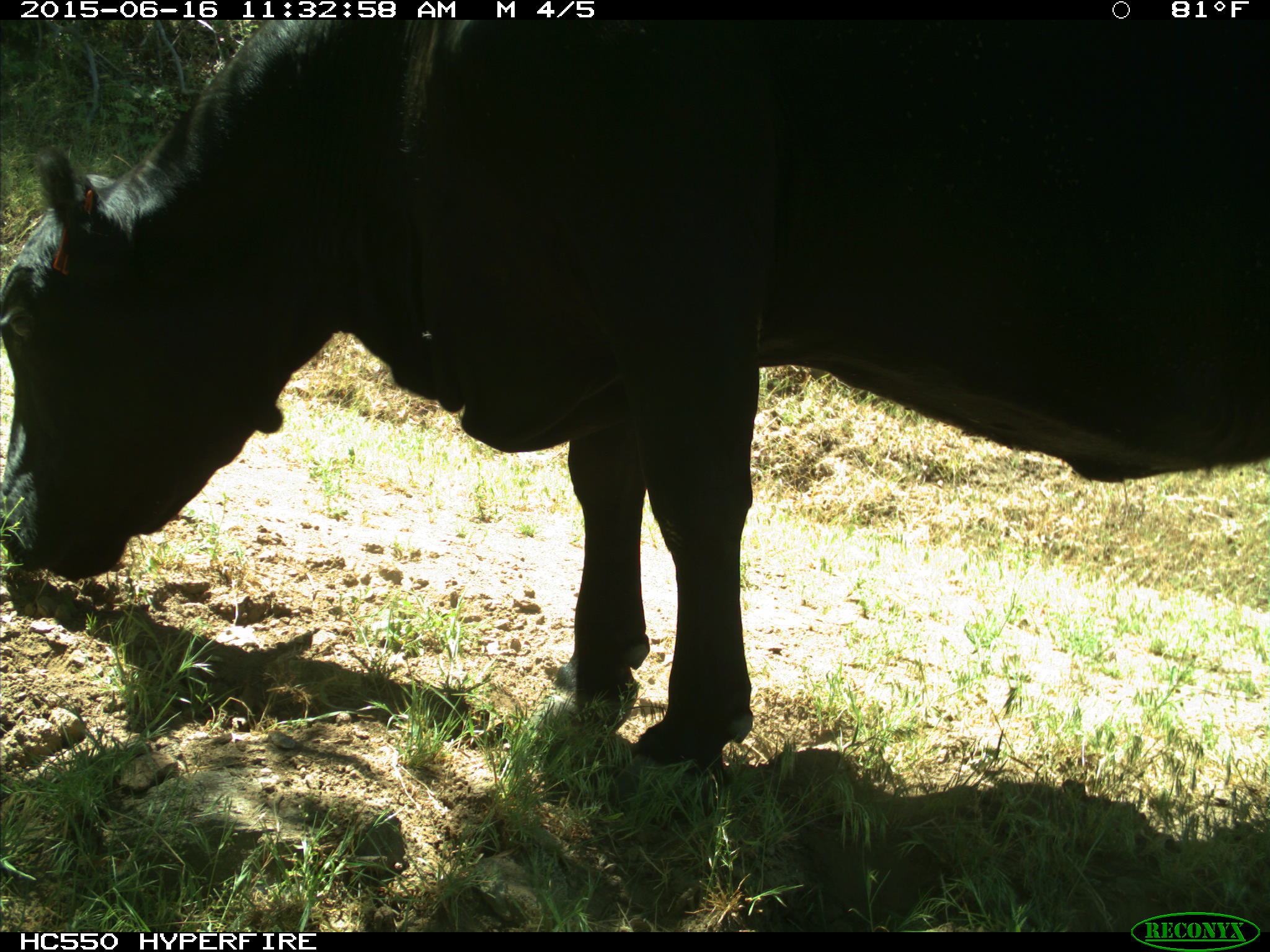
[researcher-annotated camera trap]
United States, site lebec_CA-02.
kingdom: Animalia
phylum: Chordata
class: Mammalia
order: Artiodactyla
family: Bovidae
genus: Bos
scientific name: Bos taurus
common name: domestic cow